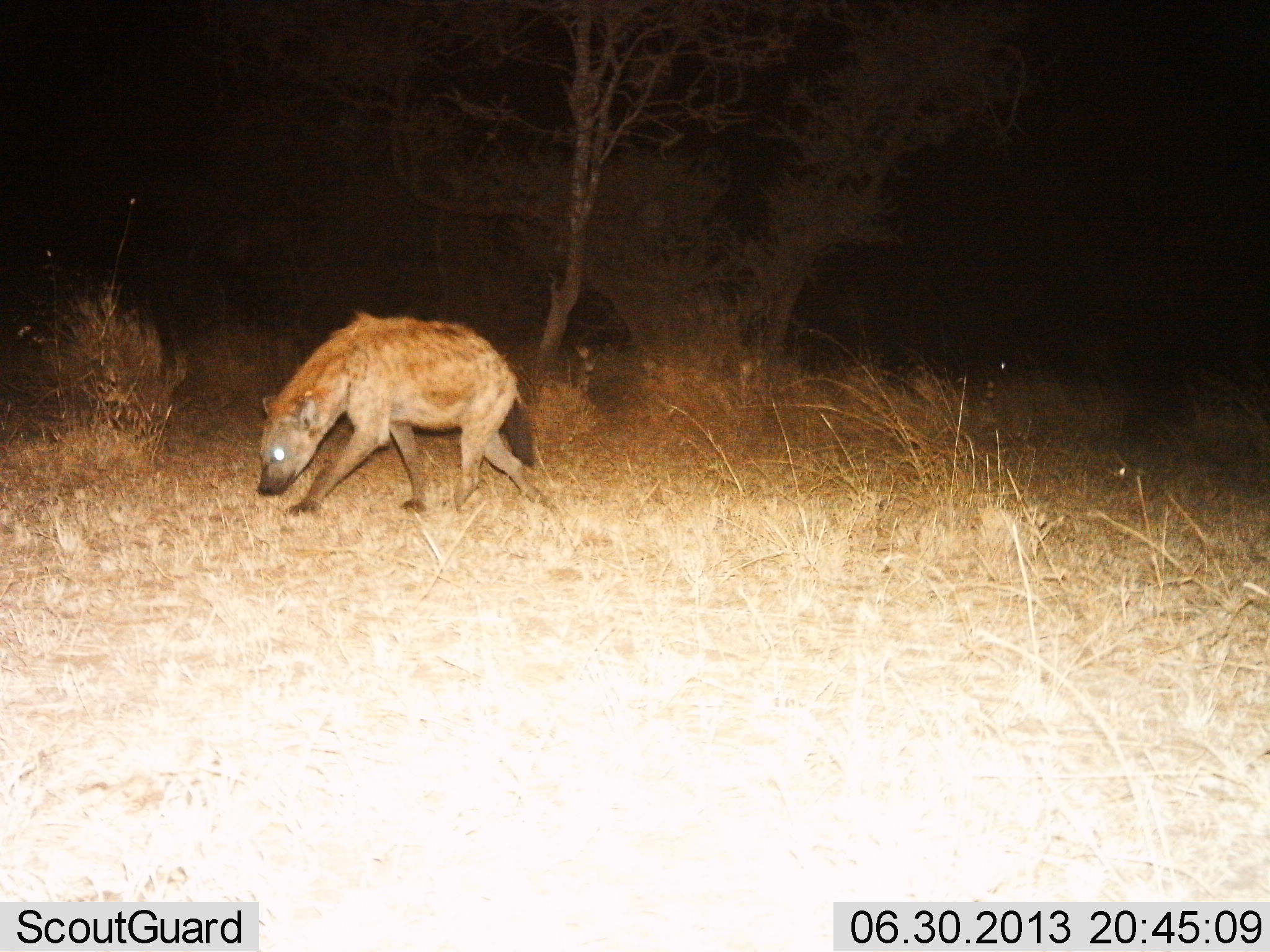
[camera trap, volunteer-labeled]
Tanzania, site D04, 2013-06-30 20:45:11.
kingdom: Animalia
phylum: Chordata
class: Mammalia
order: Carnivora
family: Hyaenidae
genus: Crocuta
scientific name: Crocuta crocuta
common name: spotted hyena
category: hyenaspotted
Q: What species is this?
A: Hyenaspotted (spotted hyena) (Crocuta crocuta).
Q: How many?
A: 1.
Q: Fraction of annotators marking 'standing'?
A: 0%.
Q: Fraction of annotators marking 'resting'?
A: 0%.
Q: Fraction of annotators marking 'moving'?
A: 100%.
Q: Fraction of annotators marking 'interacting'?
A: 0%.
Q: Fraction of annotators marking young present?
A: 0%.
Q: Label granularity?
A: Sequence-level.